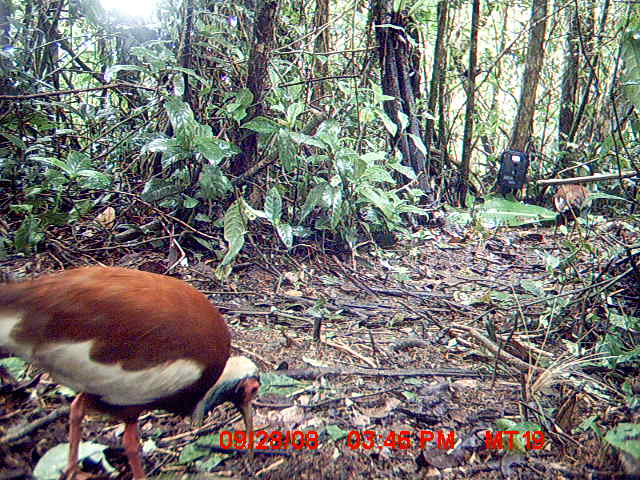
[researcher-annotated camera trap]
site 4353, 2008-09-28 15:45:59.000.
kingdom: Animalia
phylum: Chordata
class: Aves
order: Pelecaniformes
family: Threskiornithidae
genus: Lophotibis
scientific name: Lophotibis cristata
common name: madagascan ibis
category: lophotibis cristataa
Lophotibis cristataa (madagascan ibis) (Lophotibis cristata), count 2.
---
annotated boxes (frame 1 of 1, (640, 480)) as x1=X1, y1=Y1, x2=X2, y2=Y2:
lophotibis cristataa: x1=0, y1=261, x2=264, y2=479; x1=550, y1=181, x2=592, y2=226